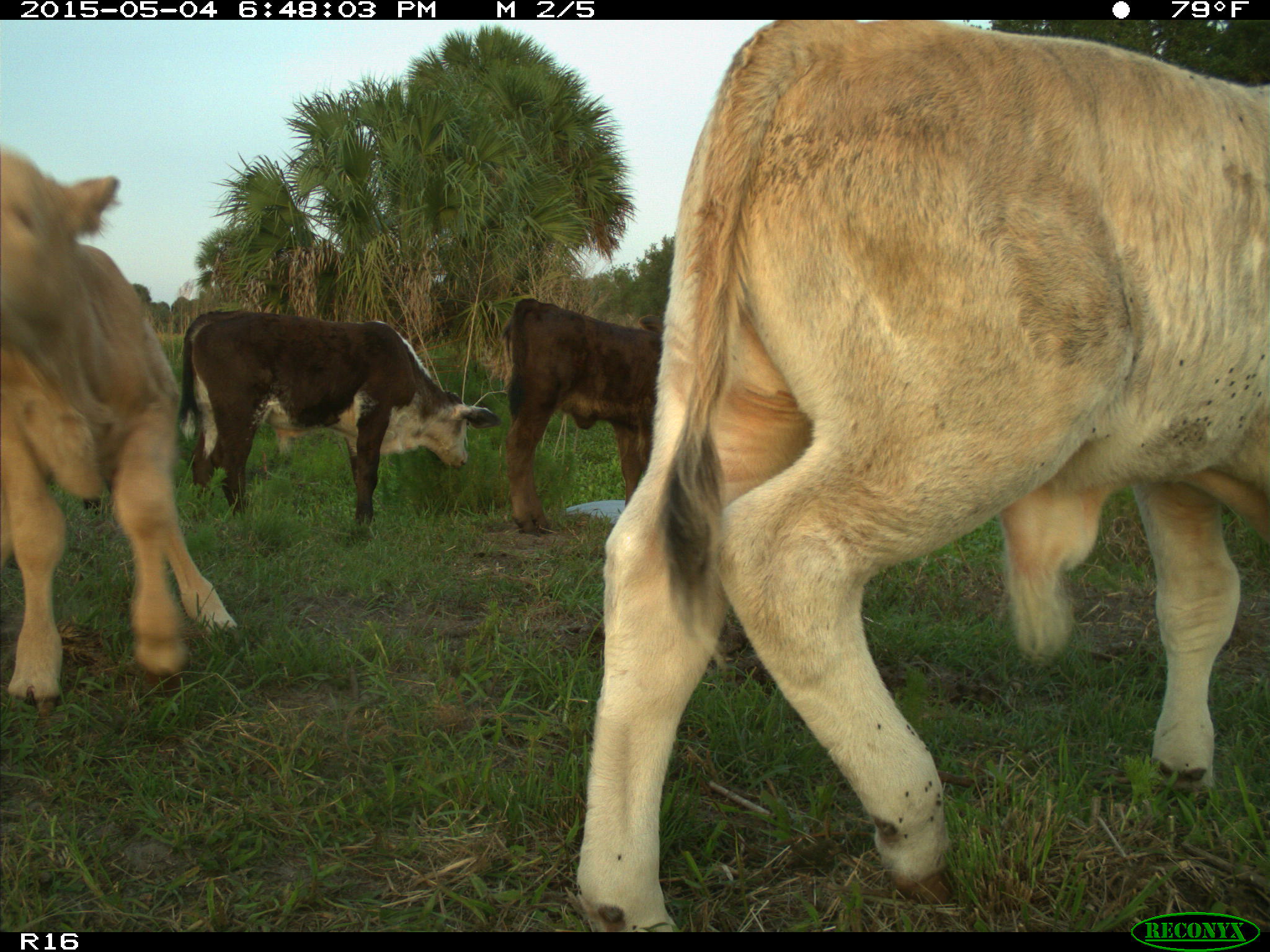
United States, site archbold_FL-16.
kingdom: Animalia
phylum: Chordata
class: Mammalia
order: Artiodactyla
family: Bovidae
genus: Bos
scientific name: Bos taurus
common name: domestic cow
Bos taurus (domestic cow).